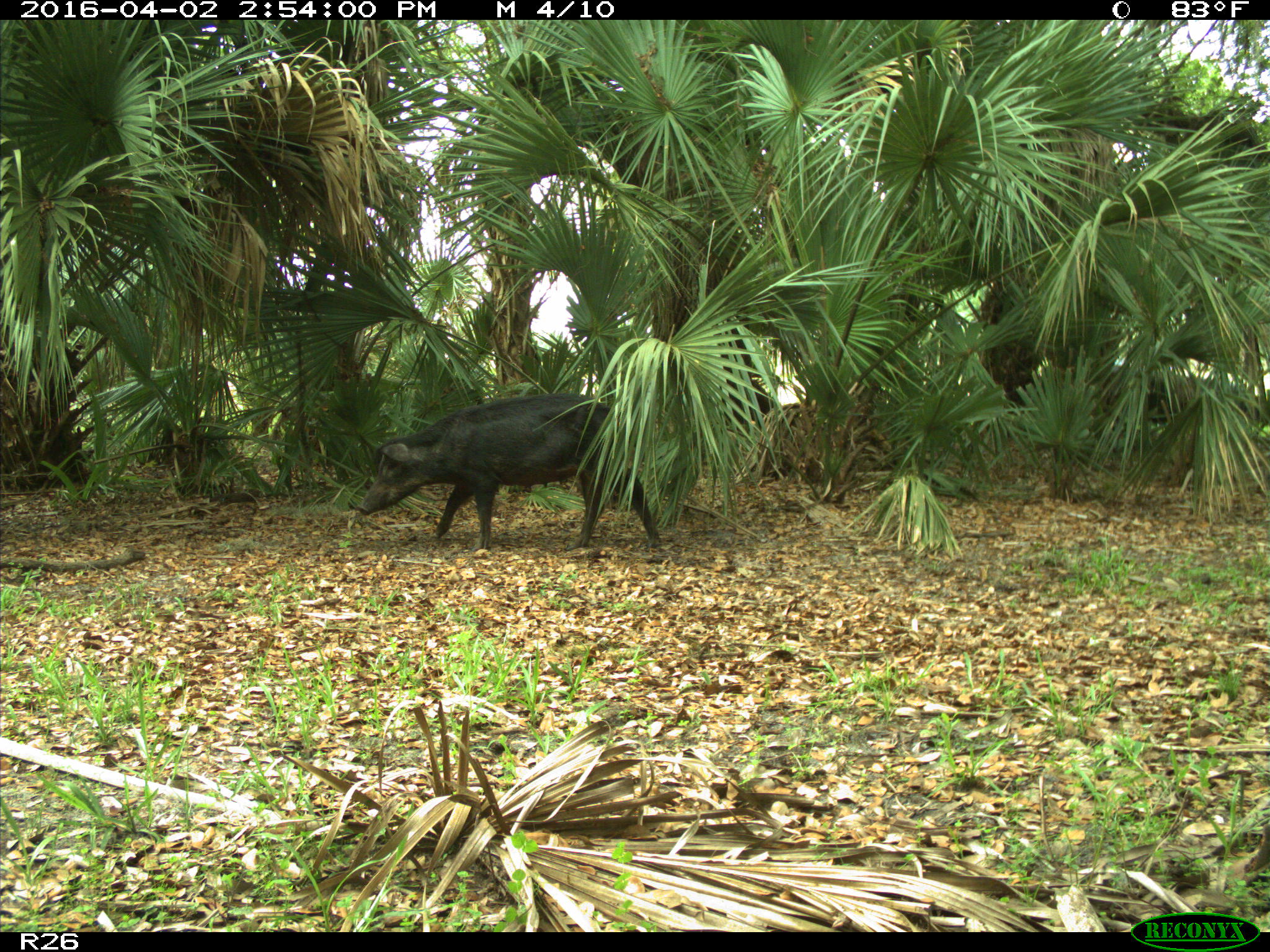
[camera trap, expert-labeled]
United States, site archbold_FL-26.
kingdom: Animalia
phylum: Chordata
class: Mammalia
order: Artiodactyla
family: Suidae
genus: Sus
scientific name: Sus scrofa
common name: wild boar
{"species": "Sus scrofa (wild boar)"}